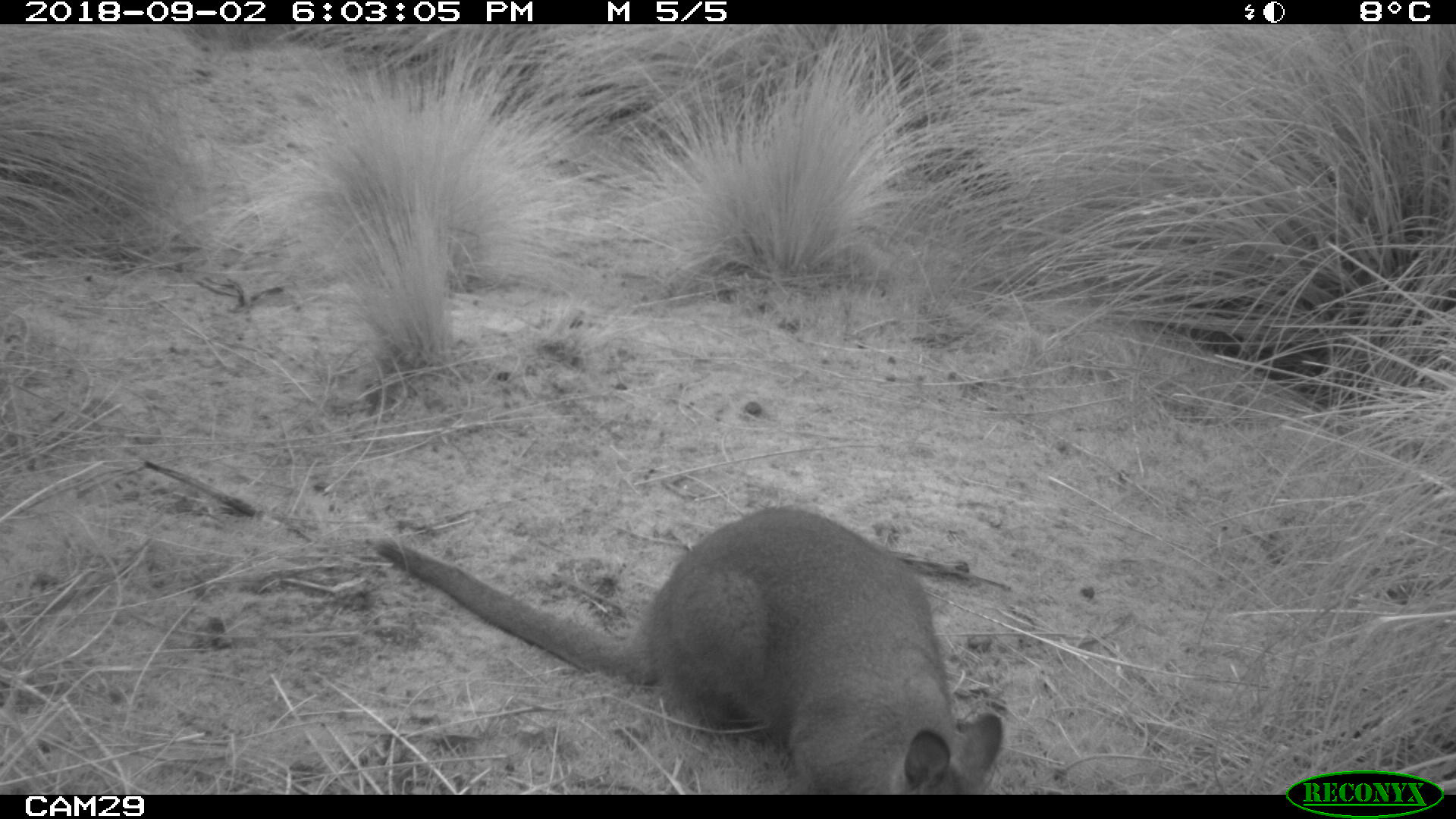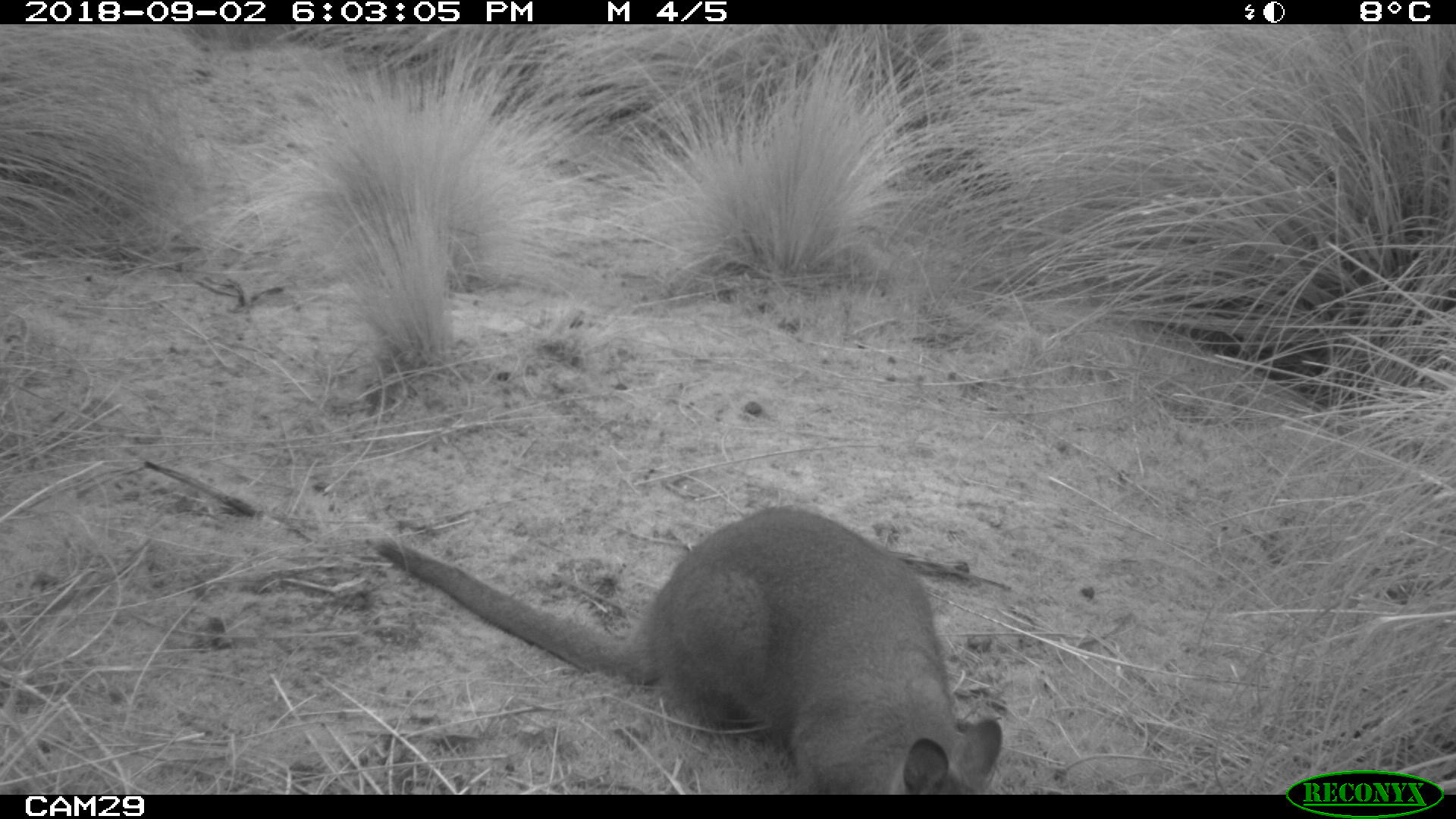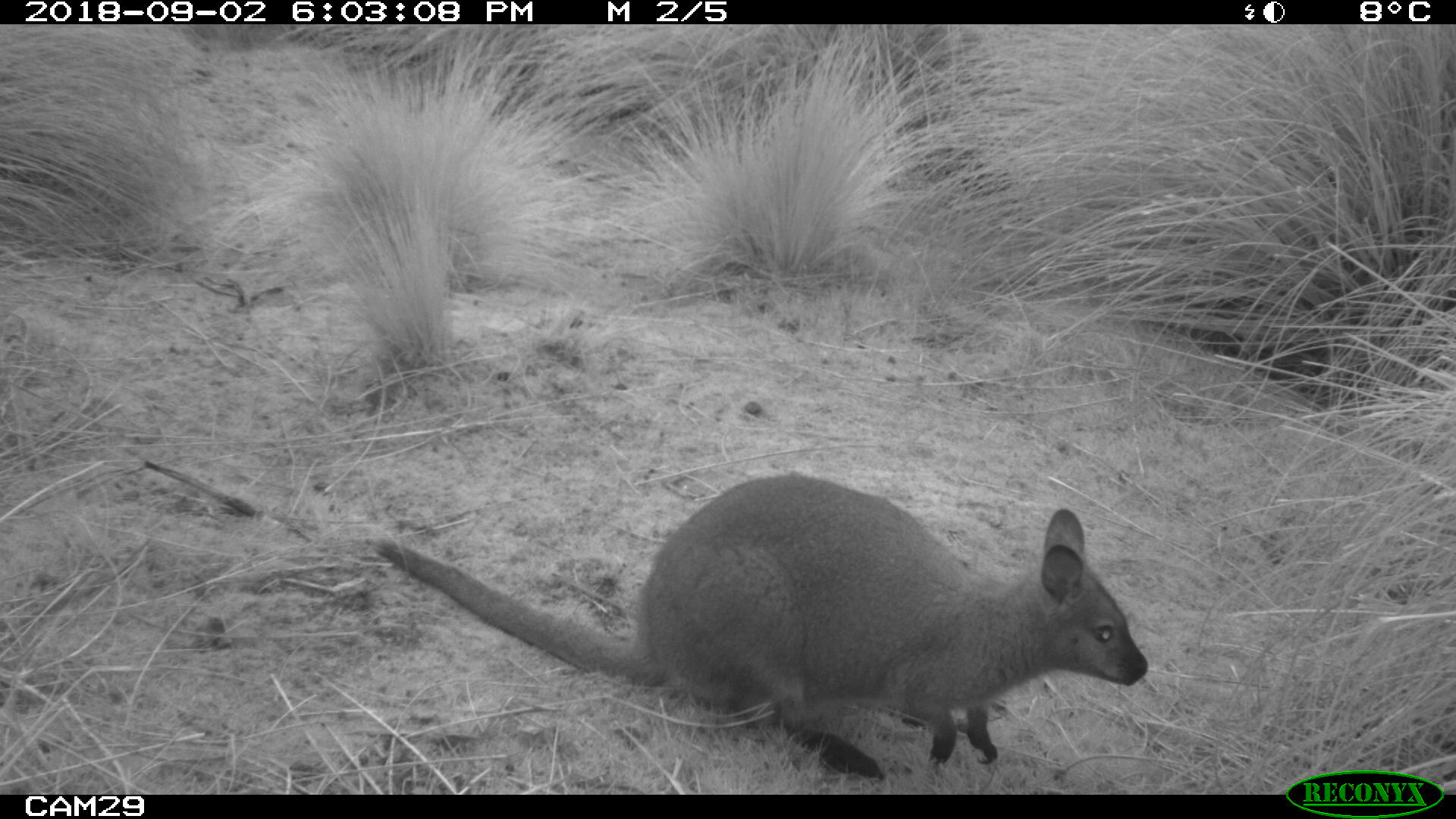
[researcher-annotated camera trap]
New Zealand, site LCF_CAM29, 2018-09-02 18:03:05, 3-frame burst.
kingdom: Animalia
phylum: Chordata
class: Mammalia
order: Diprotodontia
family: Macropodidae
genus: Notamacropus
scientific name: Notamacropus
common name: wallaby